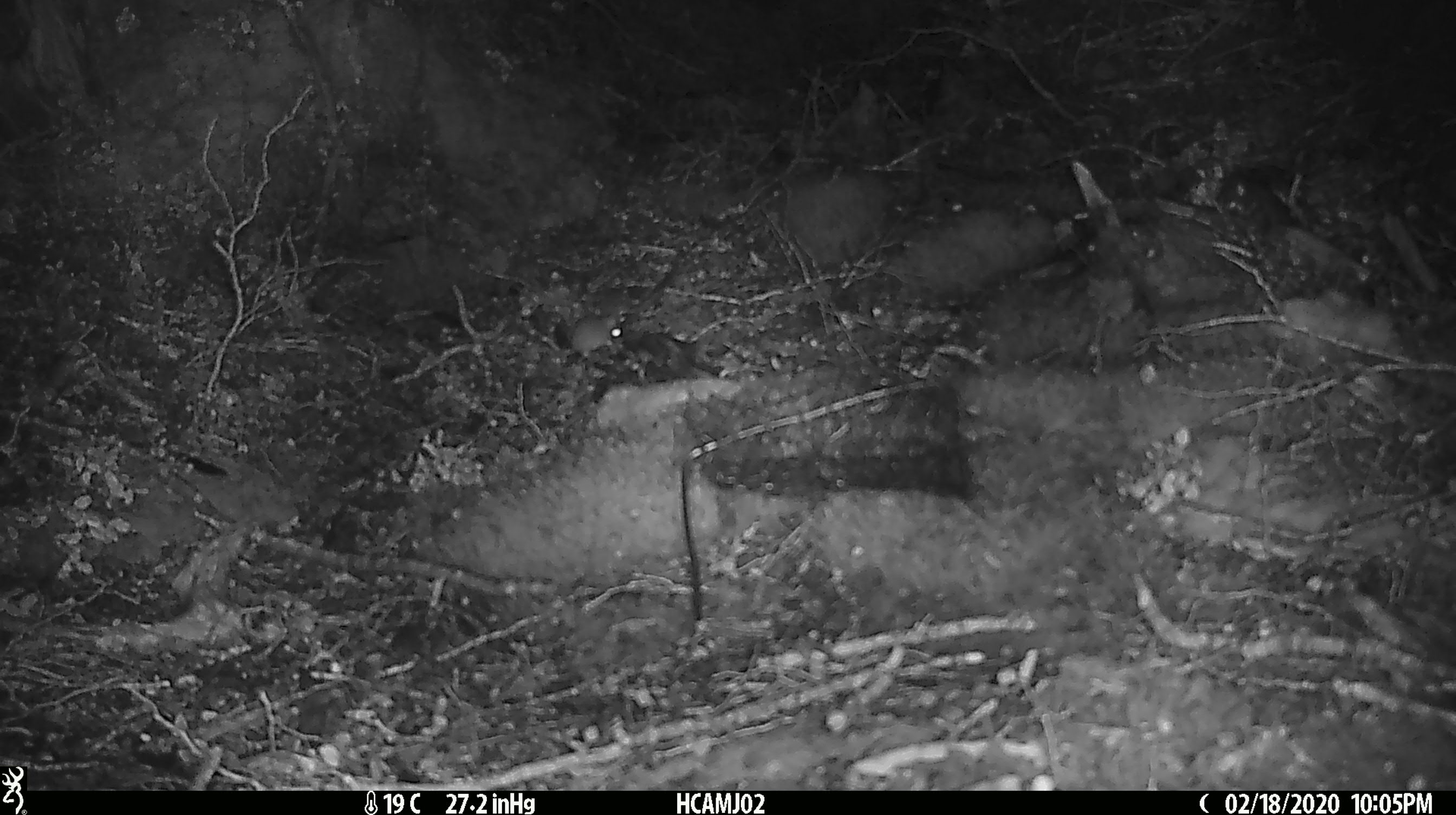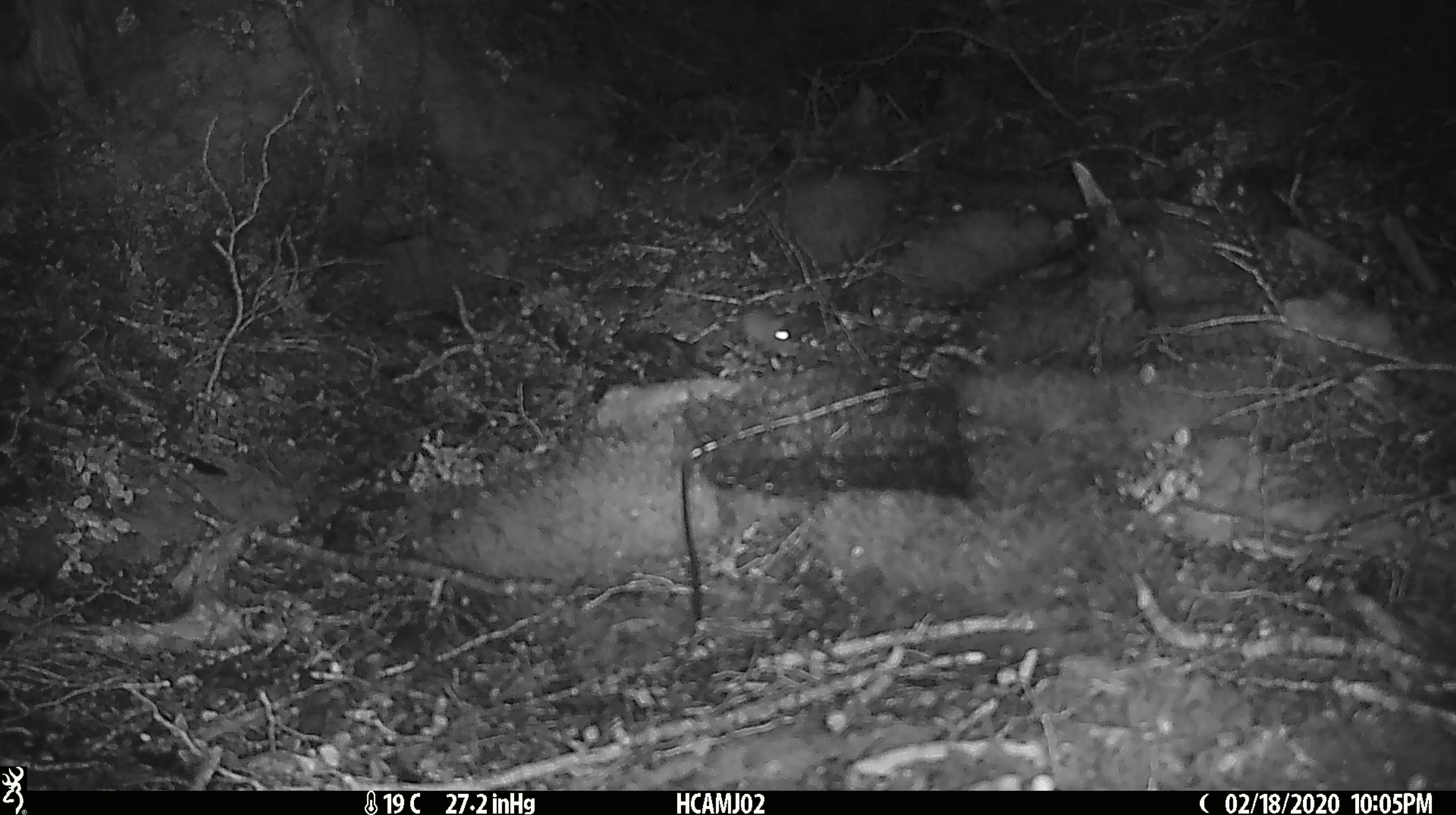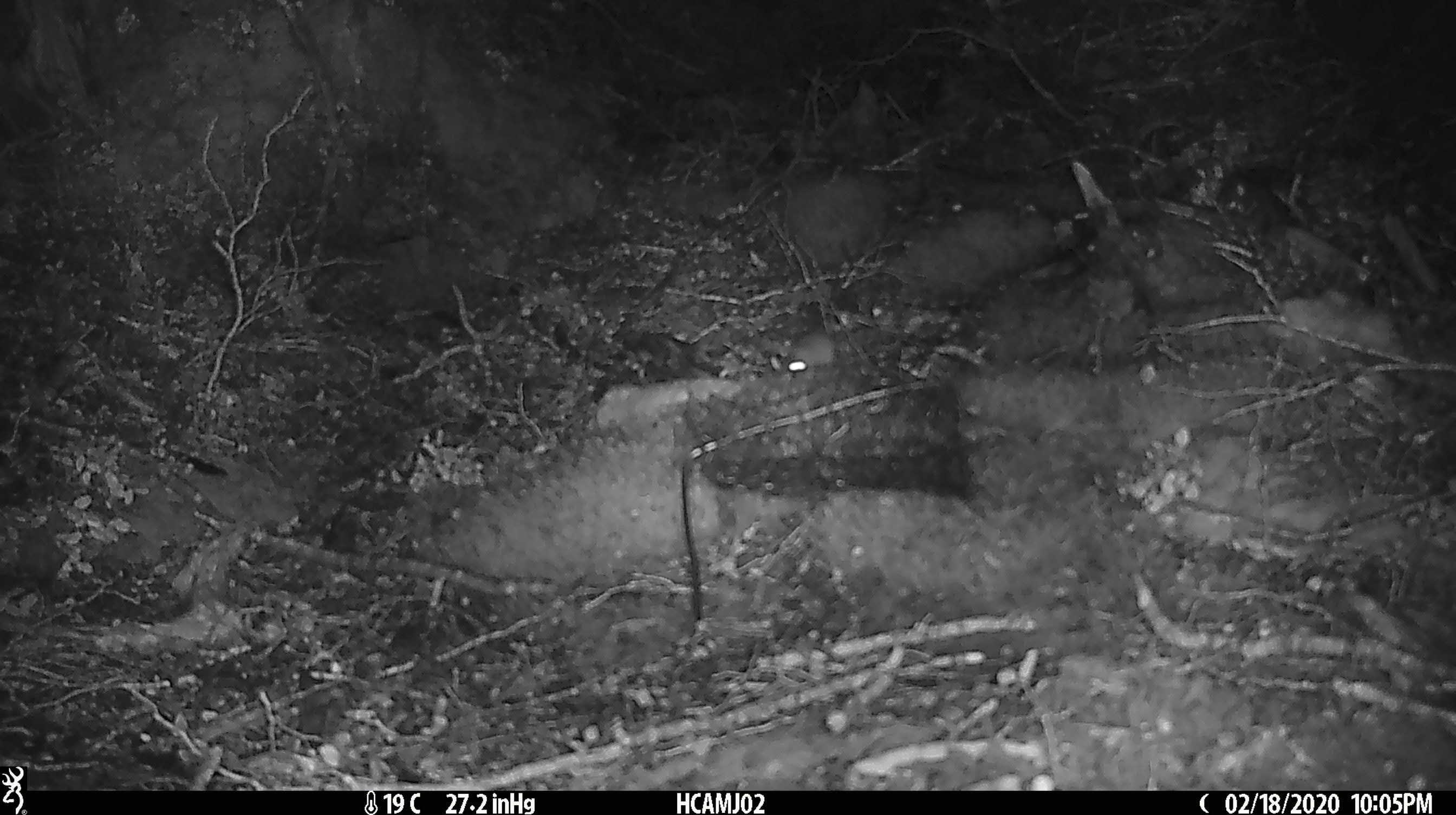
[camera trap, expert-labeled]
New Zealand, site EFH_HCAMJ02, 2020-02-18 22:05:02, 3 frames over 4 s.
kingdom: Animalia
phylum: Chordata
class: Mammalia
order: Rodentia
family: Muridae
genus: Mus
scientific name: Mus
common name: mouse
Mouse (Mus).